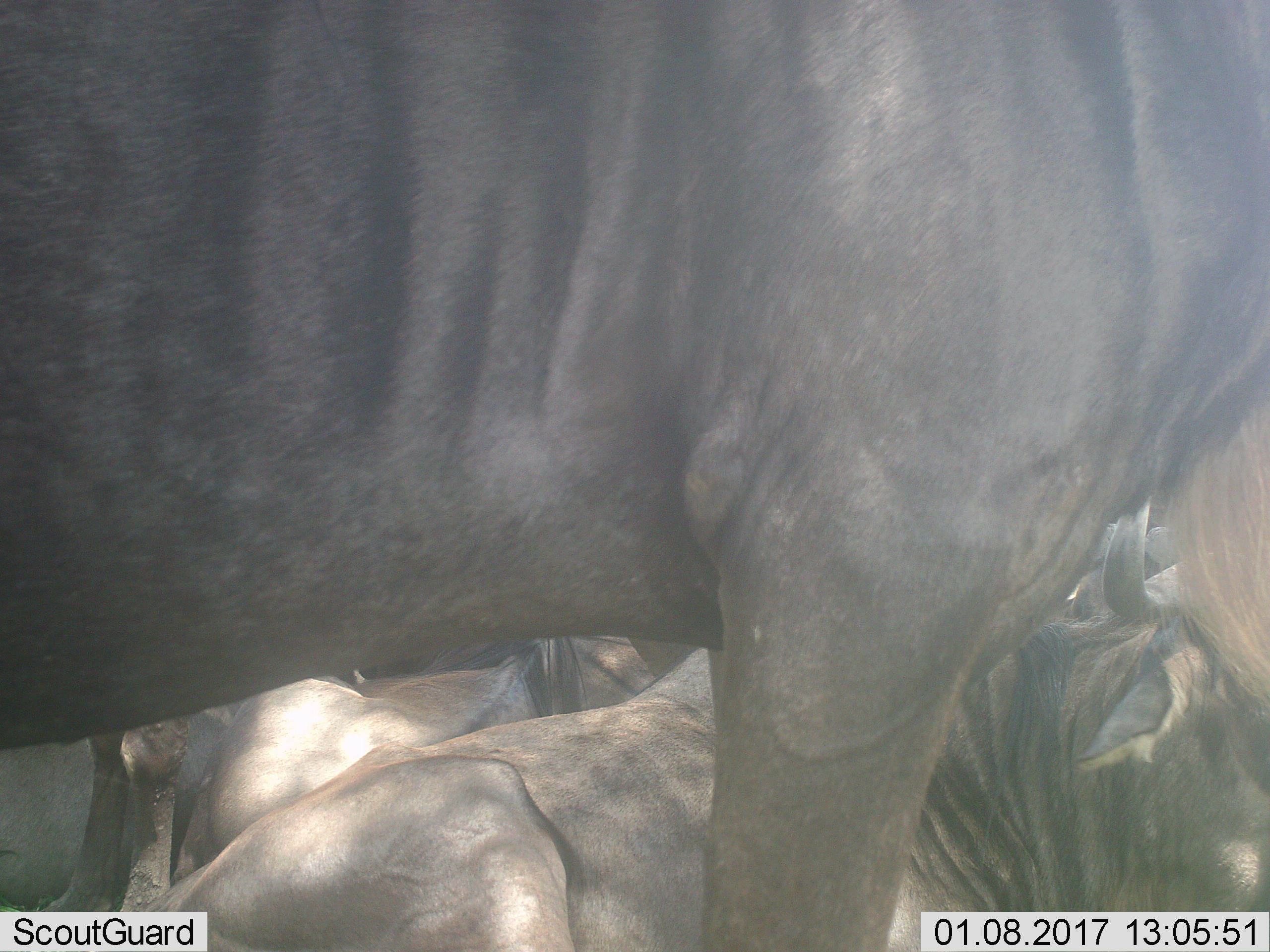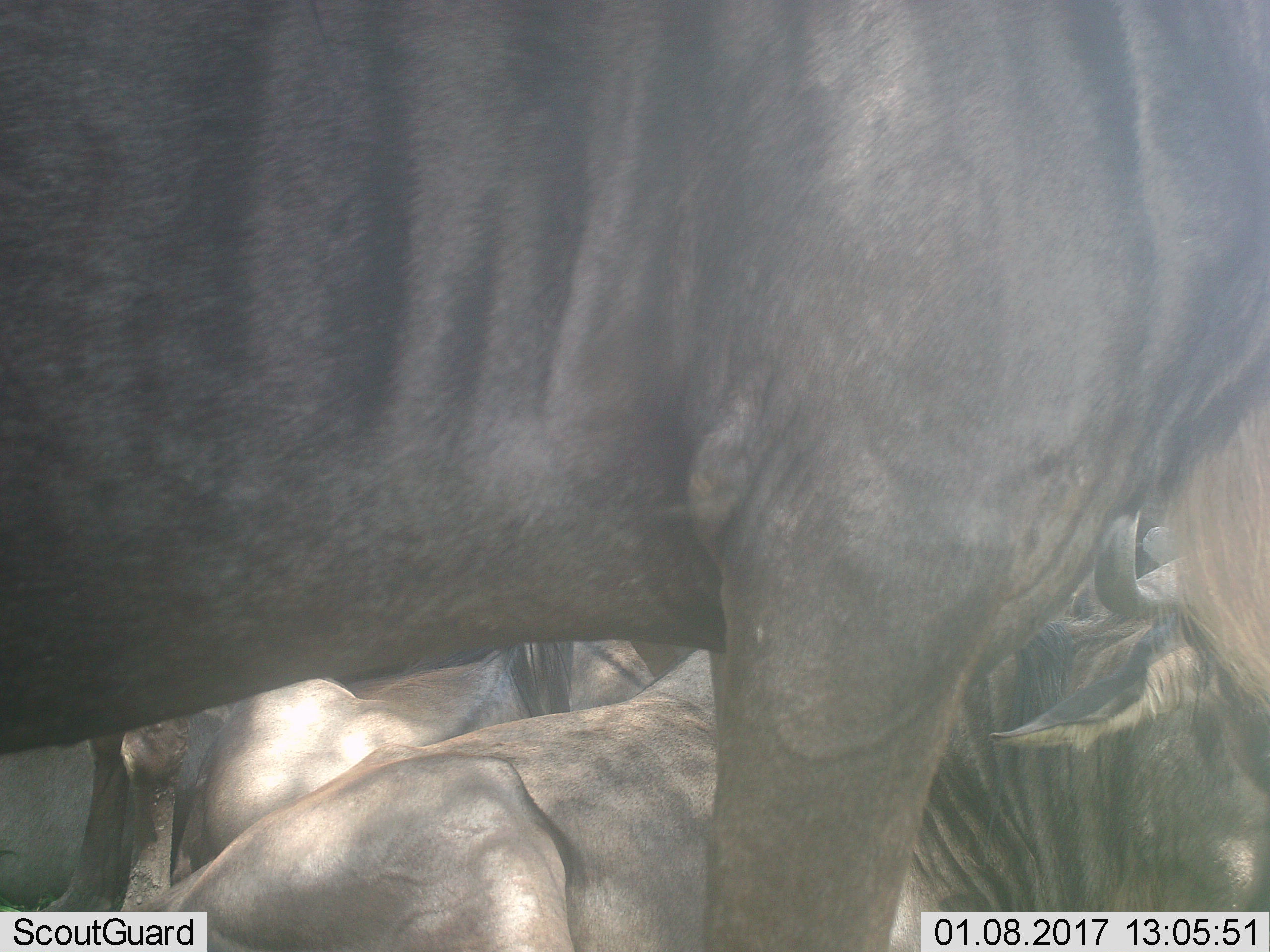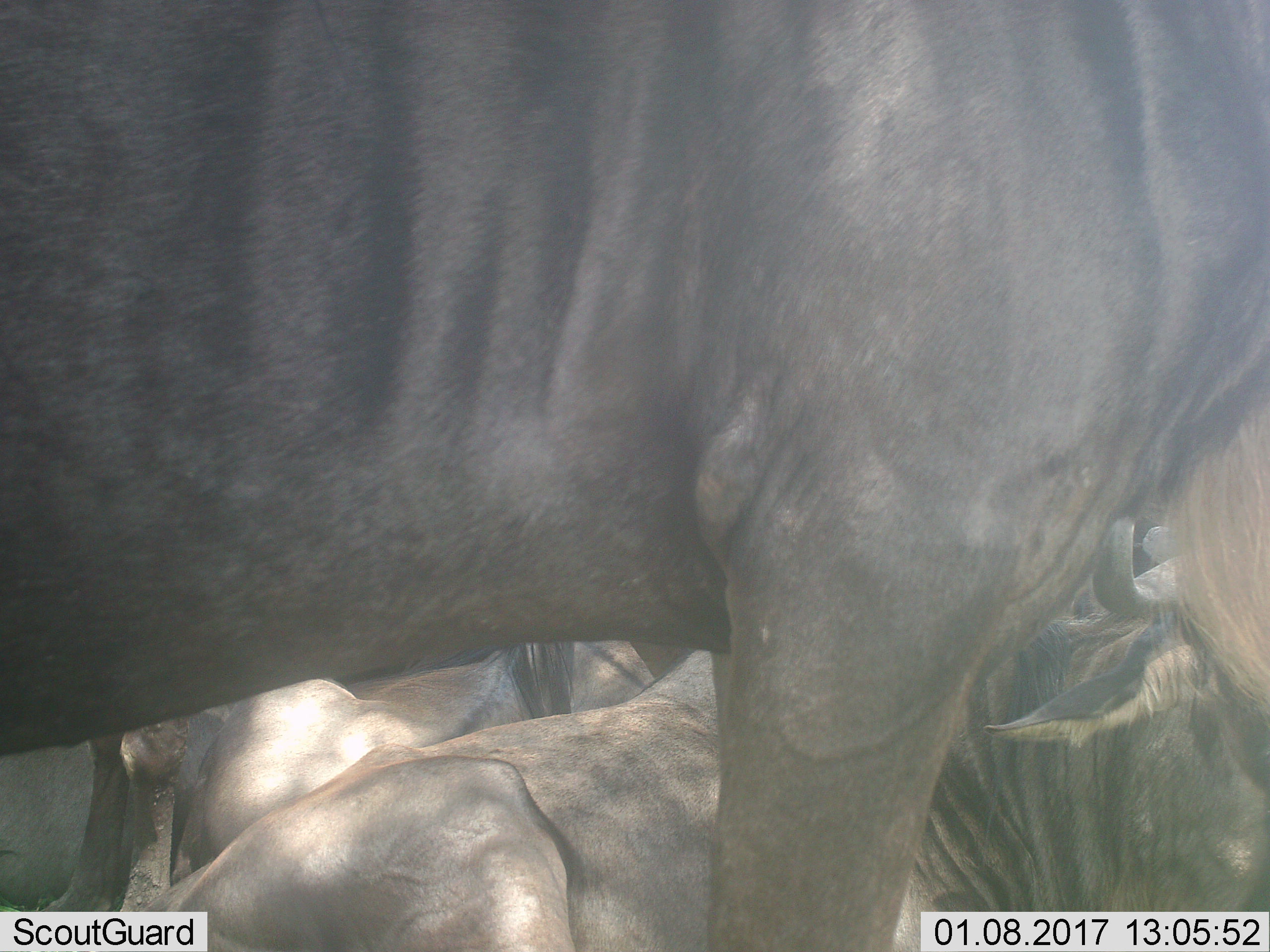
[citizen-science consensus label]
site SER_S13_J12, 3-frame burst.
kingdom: Animalia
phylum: Chordata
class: Mammalia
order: Artiodactyla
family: Bovidae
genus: Connochaetes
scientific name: Connochaetes taurinus taurinus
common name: blue wildebeest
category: wildebeestblue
Wildebeestblue (blue wildebeest) (Connochaetes taurinus taurinus), count 4. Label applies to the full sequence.